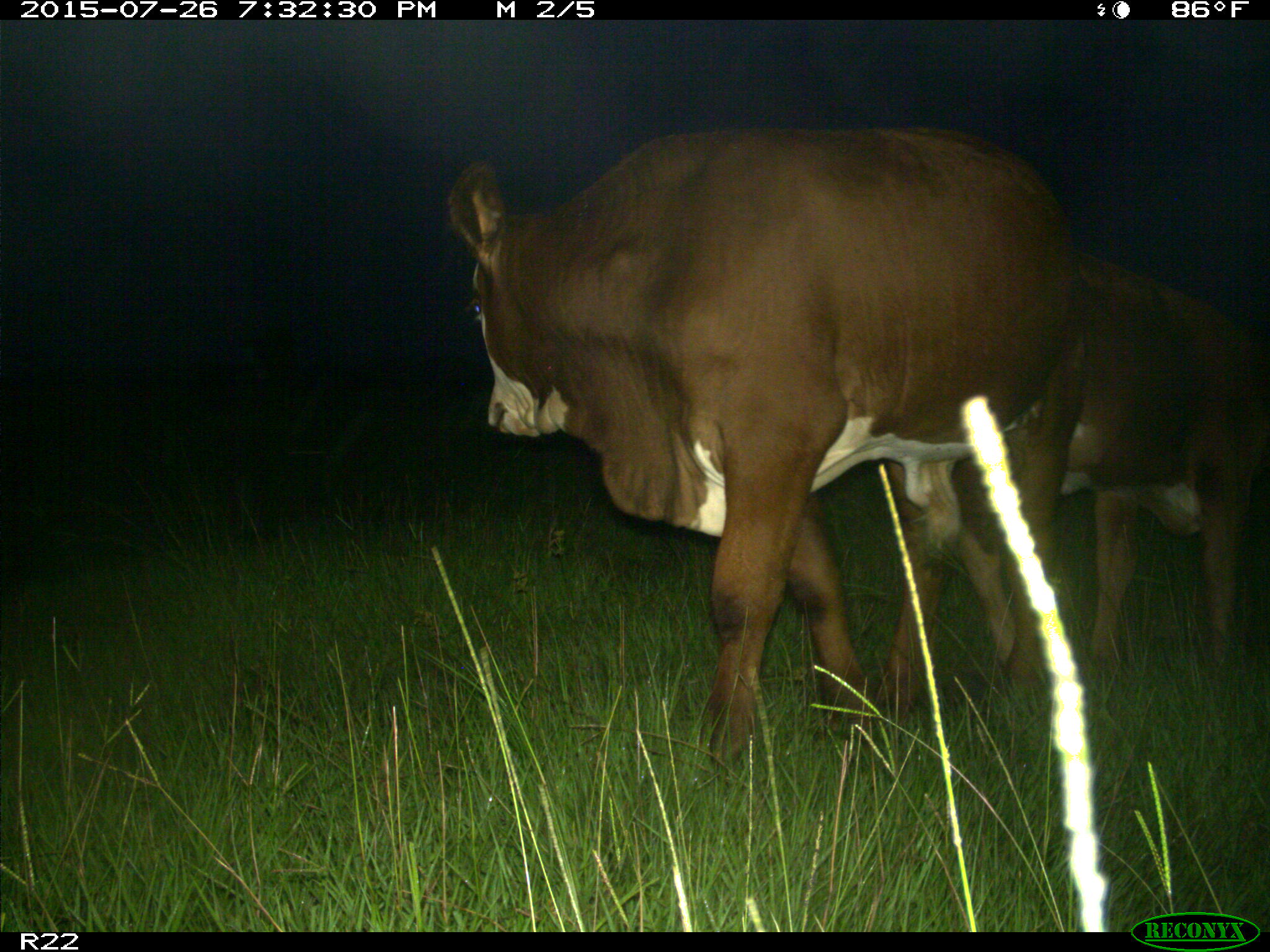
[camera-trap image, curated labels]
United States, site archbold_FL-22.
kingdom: Animalia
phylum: Chordata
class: Mammalia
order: Artiodactyla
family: Bovidae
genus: Bos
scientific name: Bos taurus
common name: domestic cow